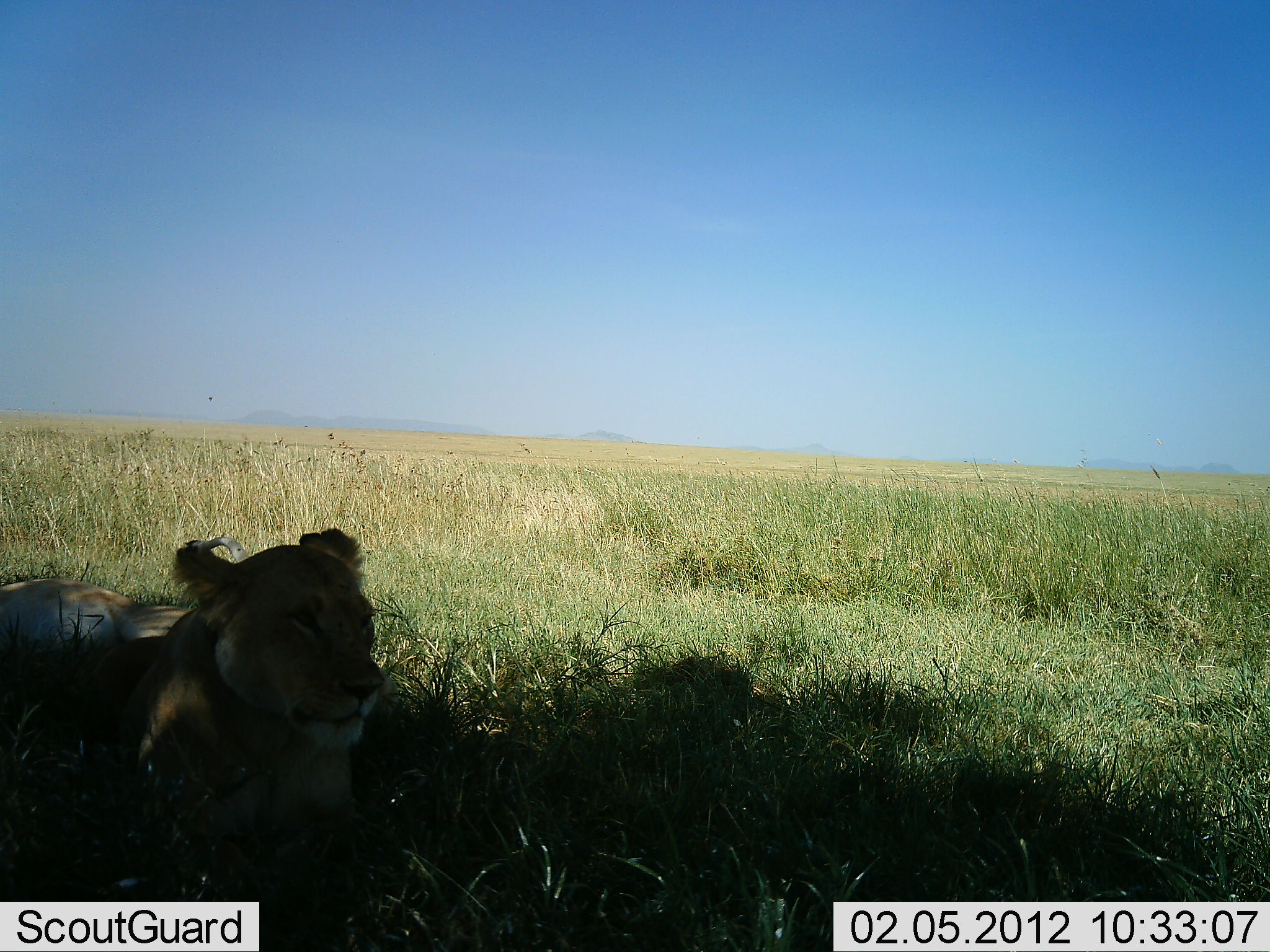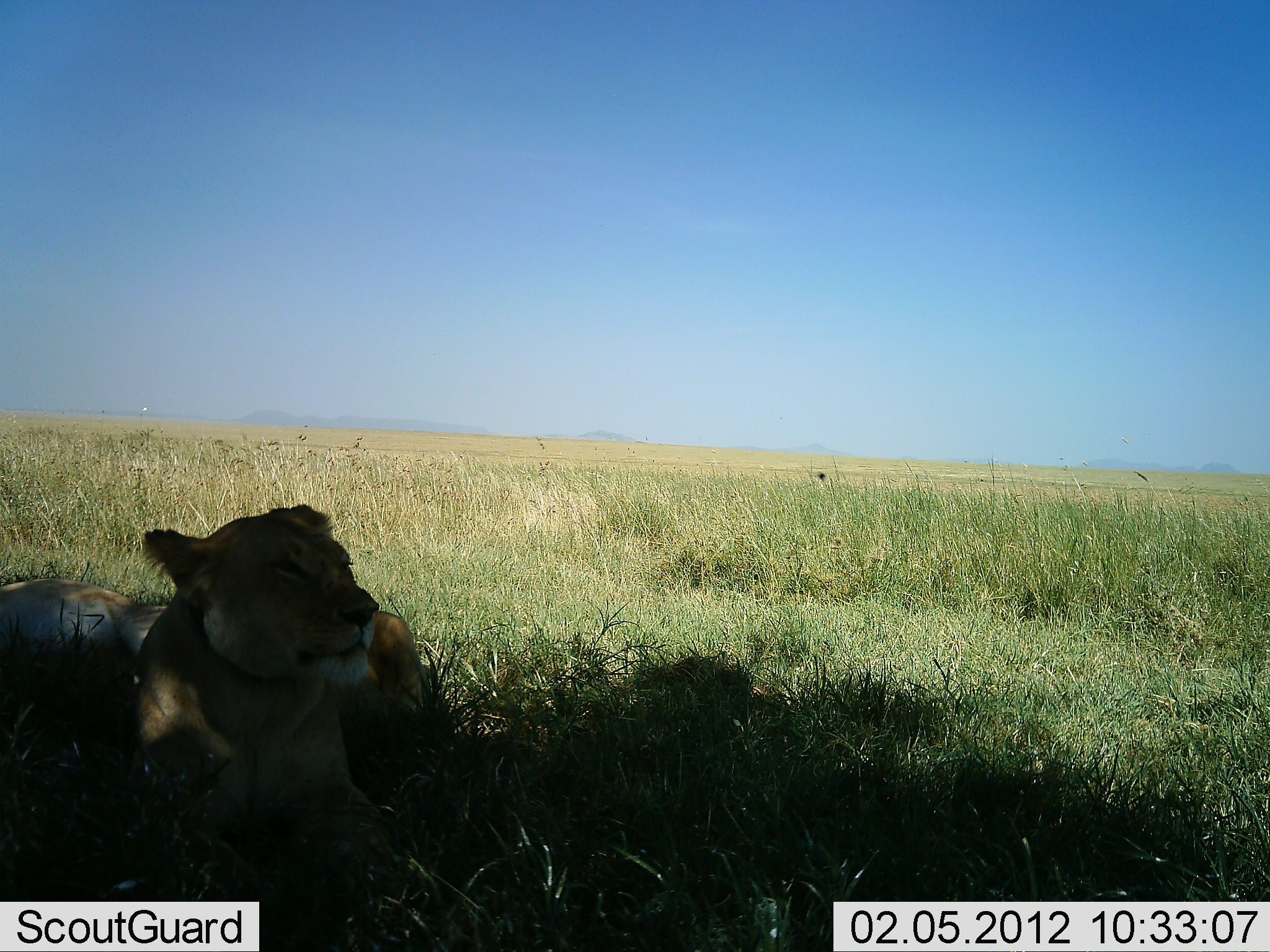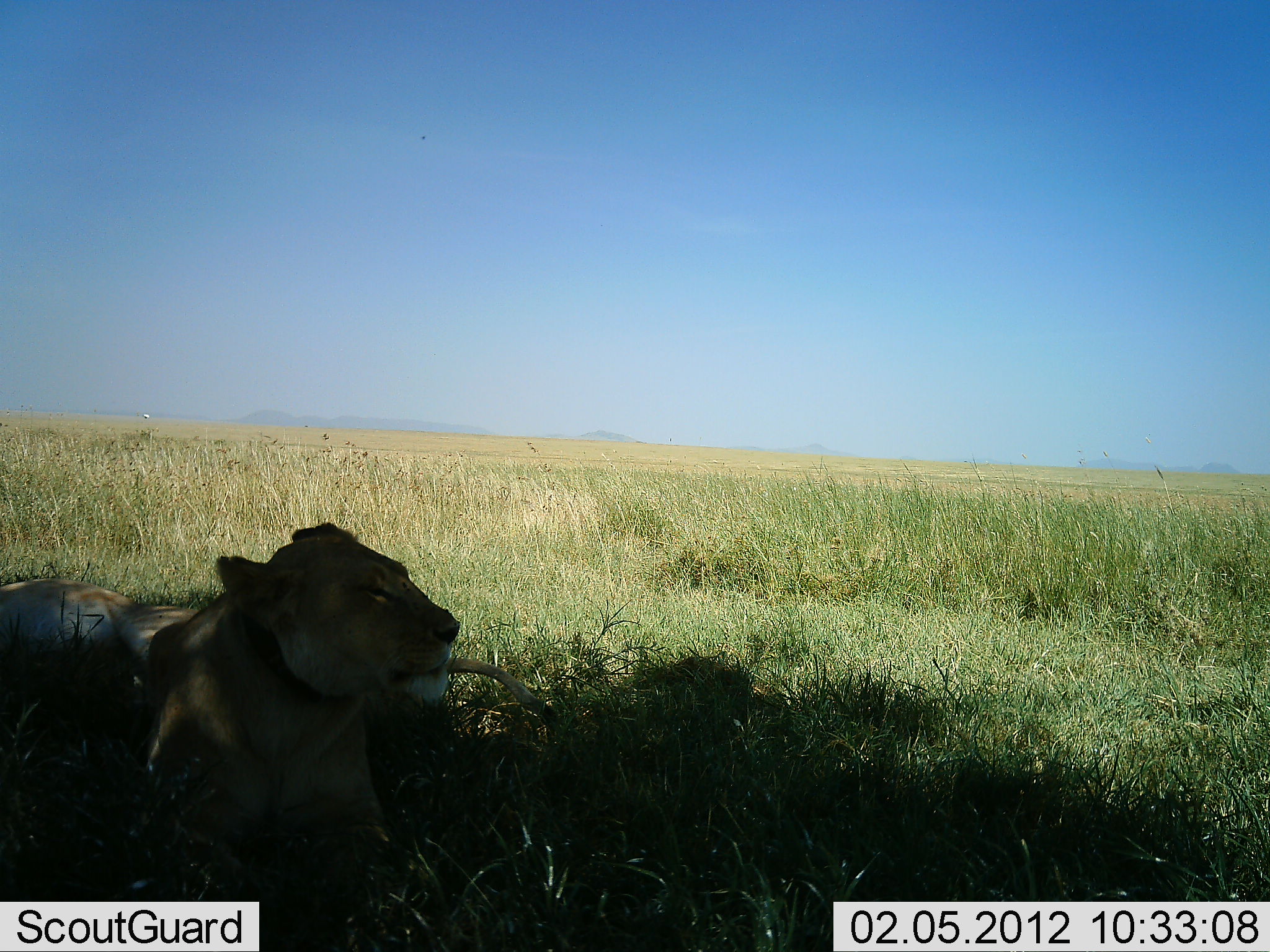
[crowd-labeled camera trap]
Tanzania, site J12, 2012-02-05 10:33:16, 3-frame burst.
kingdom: Animalia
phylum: Chordata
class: Mammalia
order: Carnivora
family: Felidae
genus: Panthera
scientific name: Panthera leo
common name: lion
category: lionfemale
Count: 2.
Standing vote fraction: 0%.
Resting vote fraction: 100%.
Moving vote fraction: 0%.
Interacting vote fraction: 0%.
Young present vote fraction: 8%.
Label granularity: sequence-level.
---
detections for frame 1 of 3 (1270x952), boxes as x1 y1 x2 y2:
animal: 0 527 397 863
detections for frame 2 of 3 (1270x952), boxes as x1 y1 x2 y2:
animal: 0 503 394 878; 345 609 430 711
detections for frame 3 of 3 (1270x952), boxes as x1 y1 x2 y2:
animal: 1 515 556 874